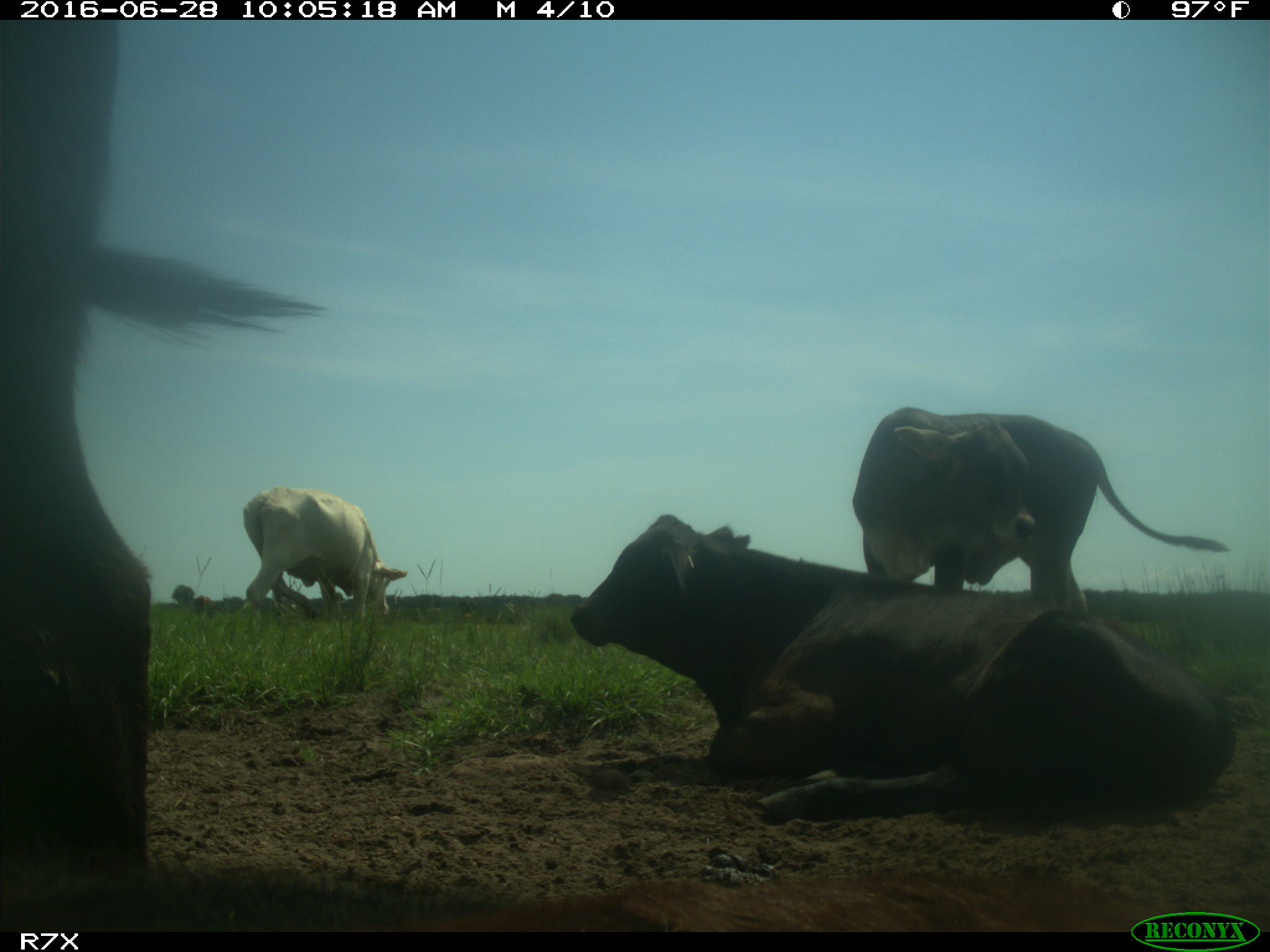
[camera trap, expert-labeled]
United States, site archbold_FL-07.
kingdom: Animalia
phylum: Chordata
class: Mammalia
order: Artiodactyla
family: Bovidae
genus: Bos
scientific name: Bos taurus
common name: domestic cow